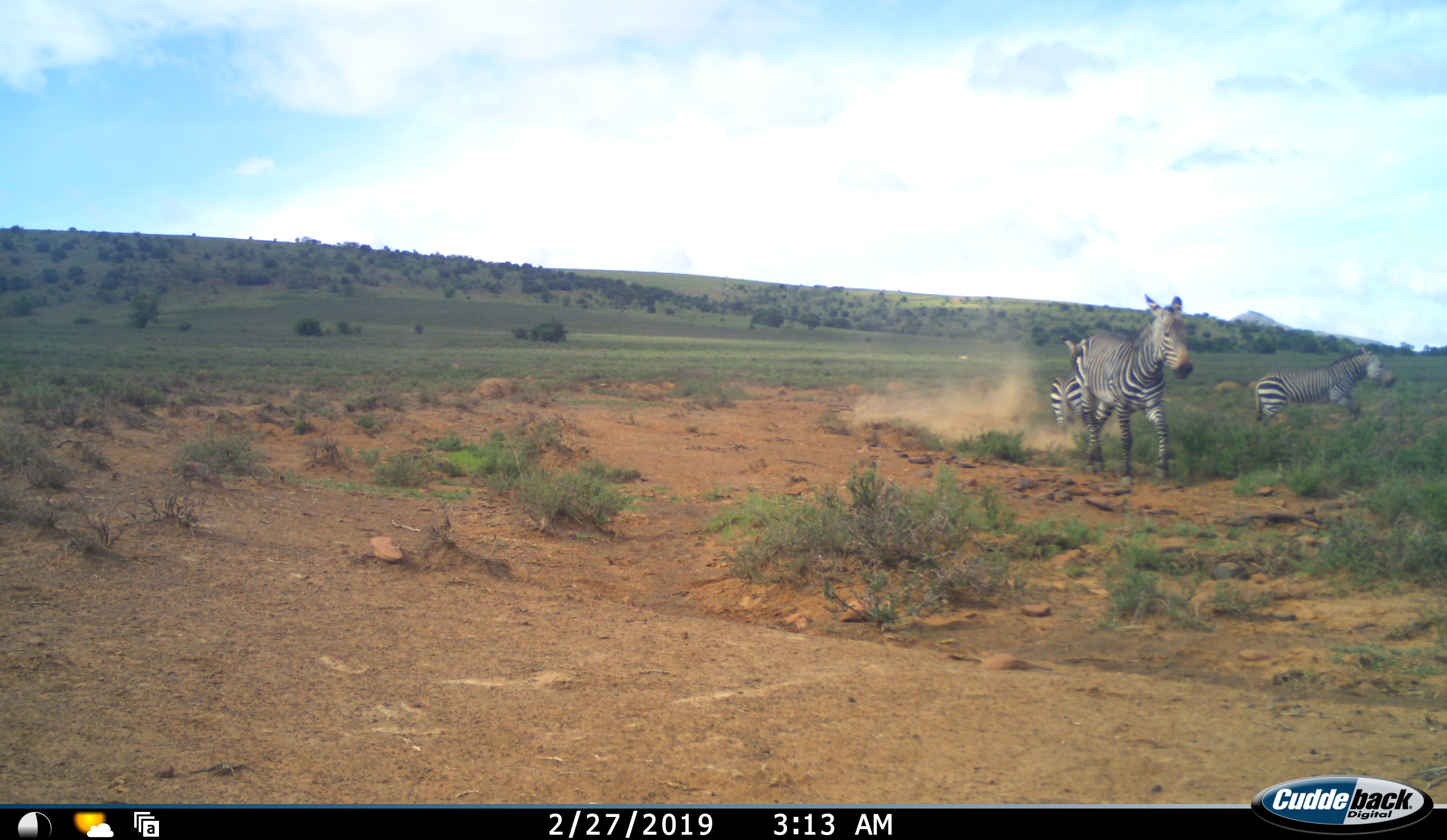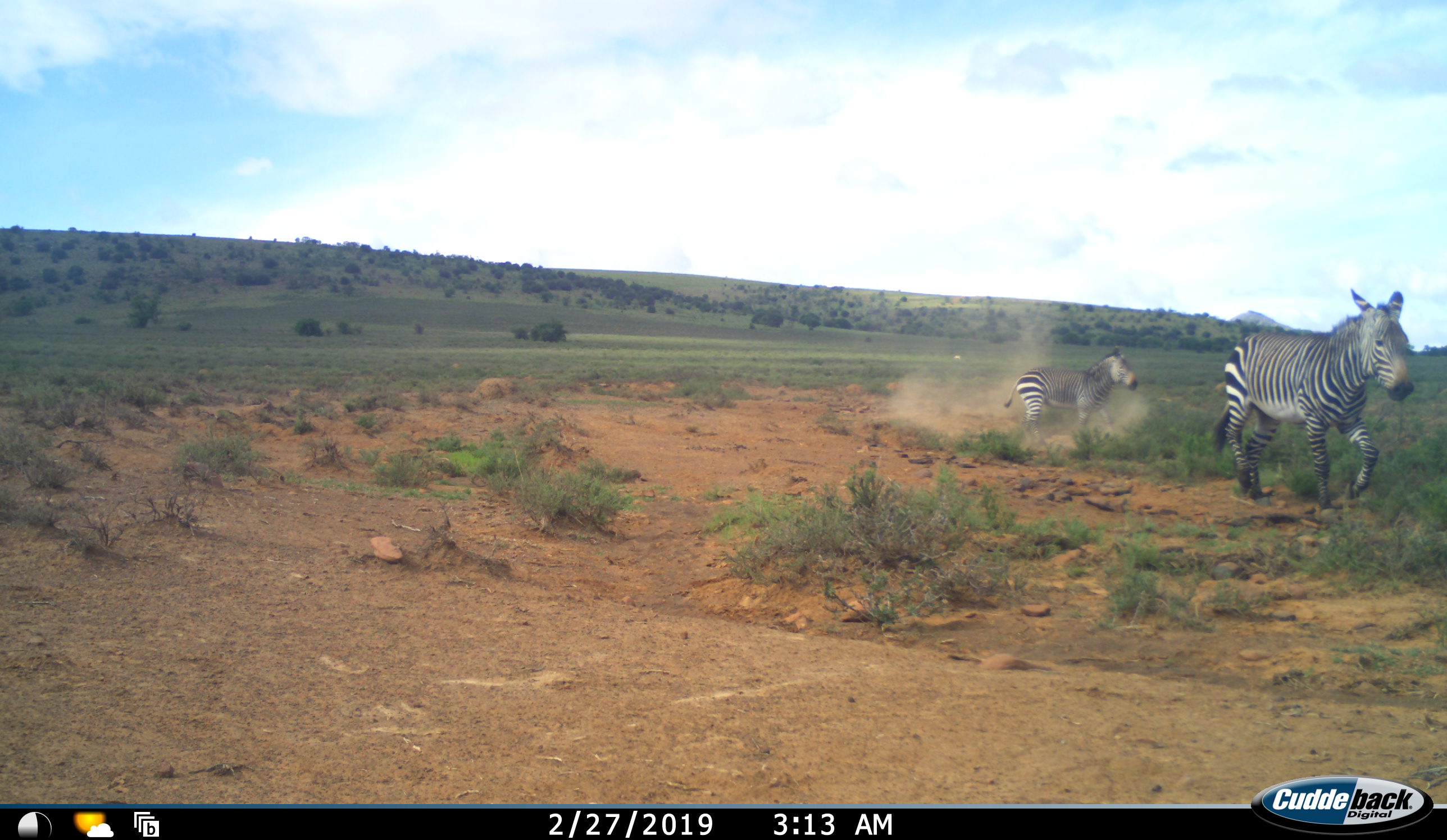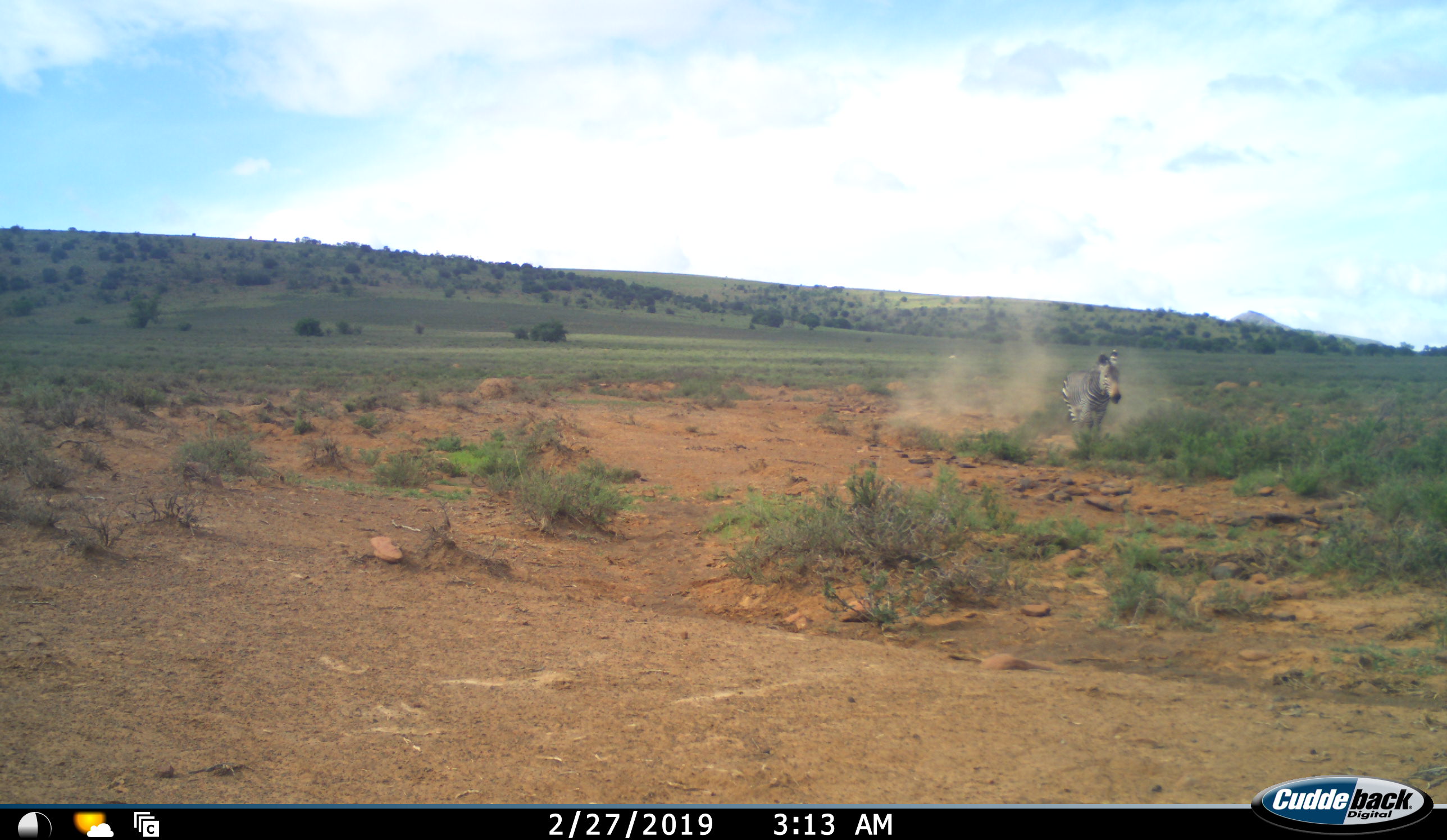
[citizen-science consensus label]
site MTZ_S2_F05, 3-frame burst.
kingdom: Animalia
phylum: Chordata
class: Mammalia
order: Perissodactyla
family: Equidae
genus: Equus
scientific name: Equus zebra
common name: mountain zebra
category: zebramountain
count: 3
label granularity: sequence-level